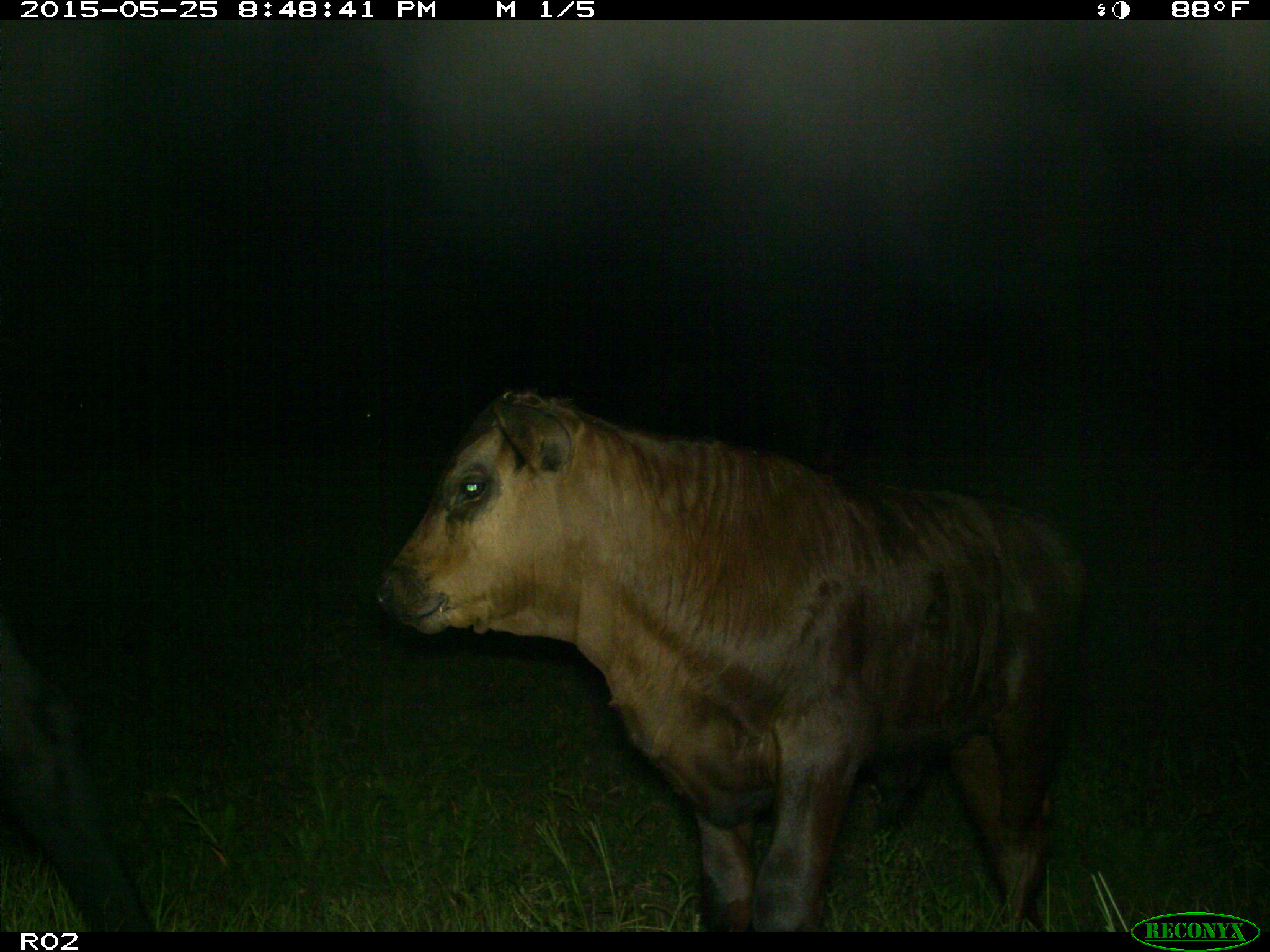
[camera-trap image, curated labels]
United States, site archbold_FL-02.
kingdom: Animalia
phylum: Chordata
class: Mammalia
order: Artiodactyla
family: Bovidae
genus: Bos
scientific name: Bos taurus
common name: domestic cow